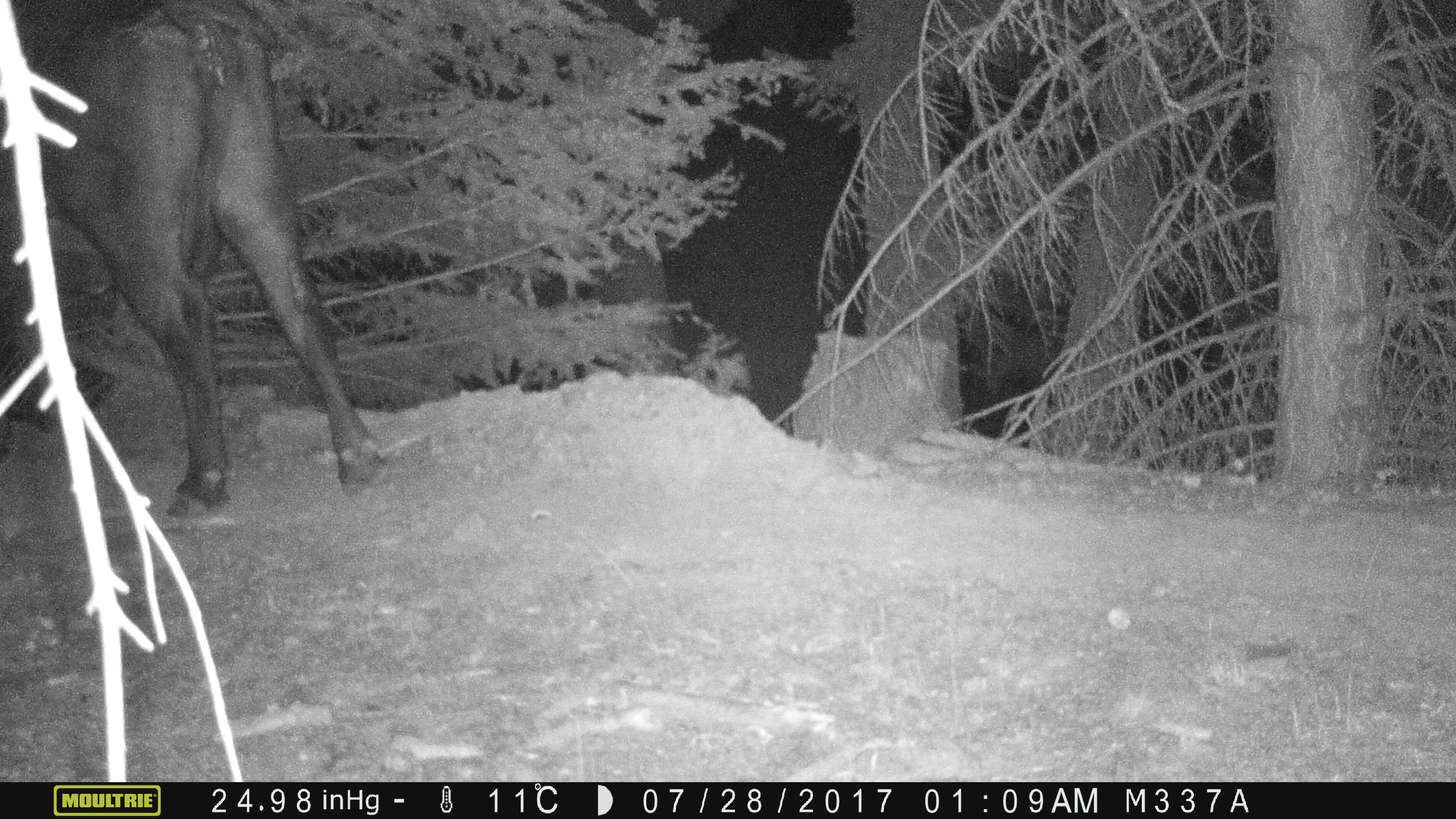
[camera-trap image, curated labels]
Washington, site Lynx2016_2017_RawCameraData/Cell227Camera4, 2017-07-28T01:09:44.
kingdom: Animalia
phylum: Chordata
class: Mammalia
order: Artiodactyla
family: Bovidae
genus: Bos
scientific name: Bos taurus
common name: domestic cattle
Domestic cattle (Bos taurus). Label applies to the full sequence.